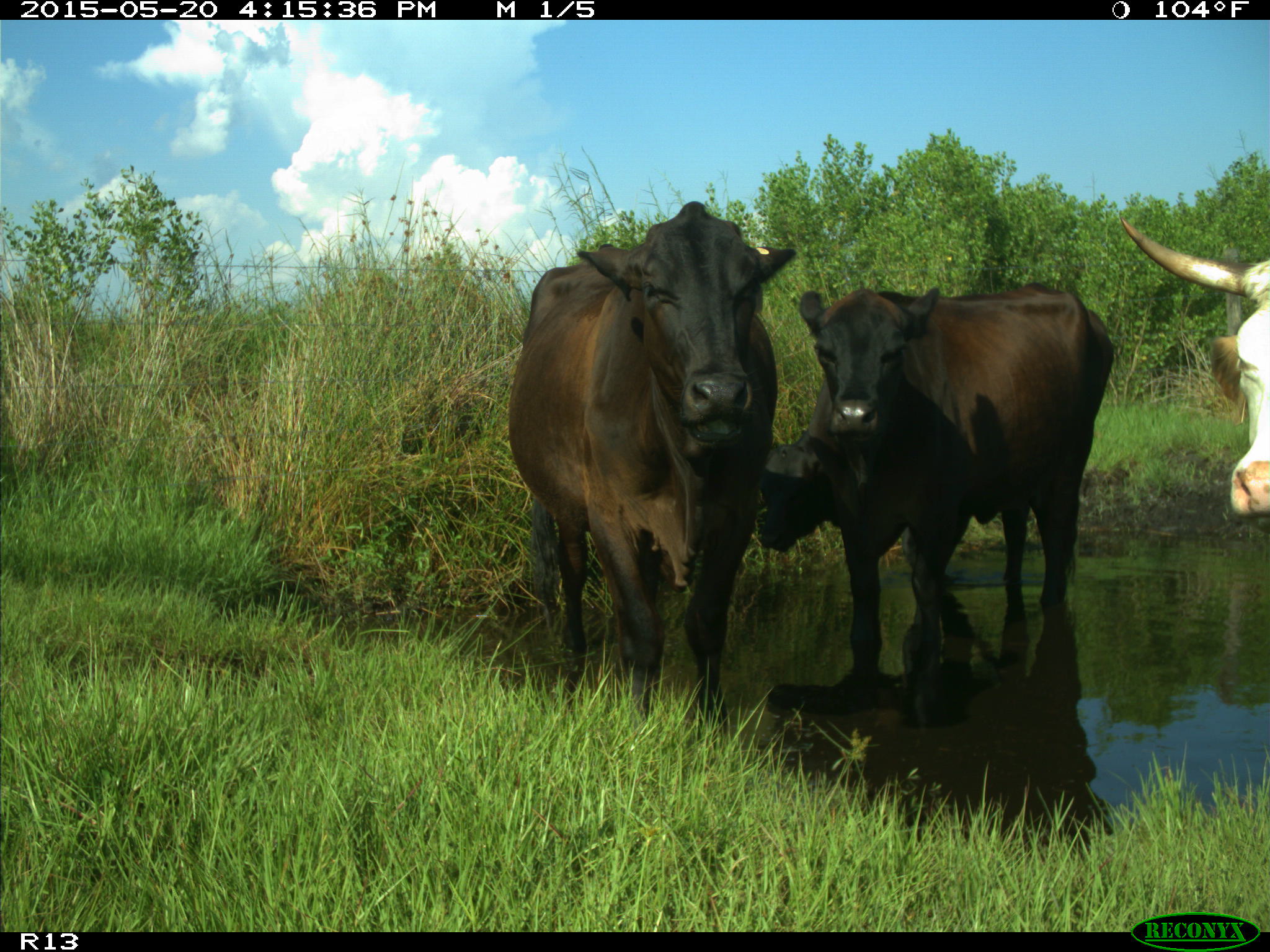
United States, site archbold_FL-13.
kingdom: Animalia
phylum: Chordata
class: Mammalia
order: Artiodactyla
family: Bovidae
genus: Bos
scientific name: Bos taurus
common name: domestic cow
Bos taurus (domestic cow).